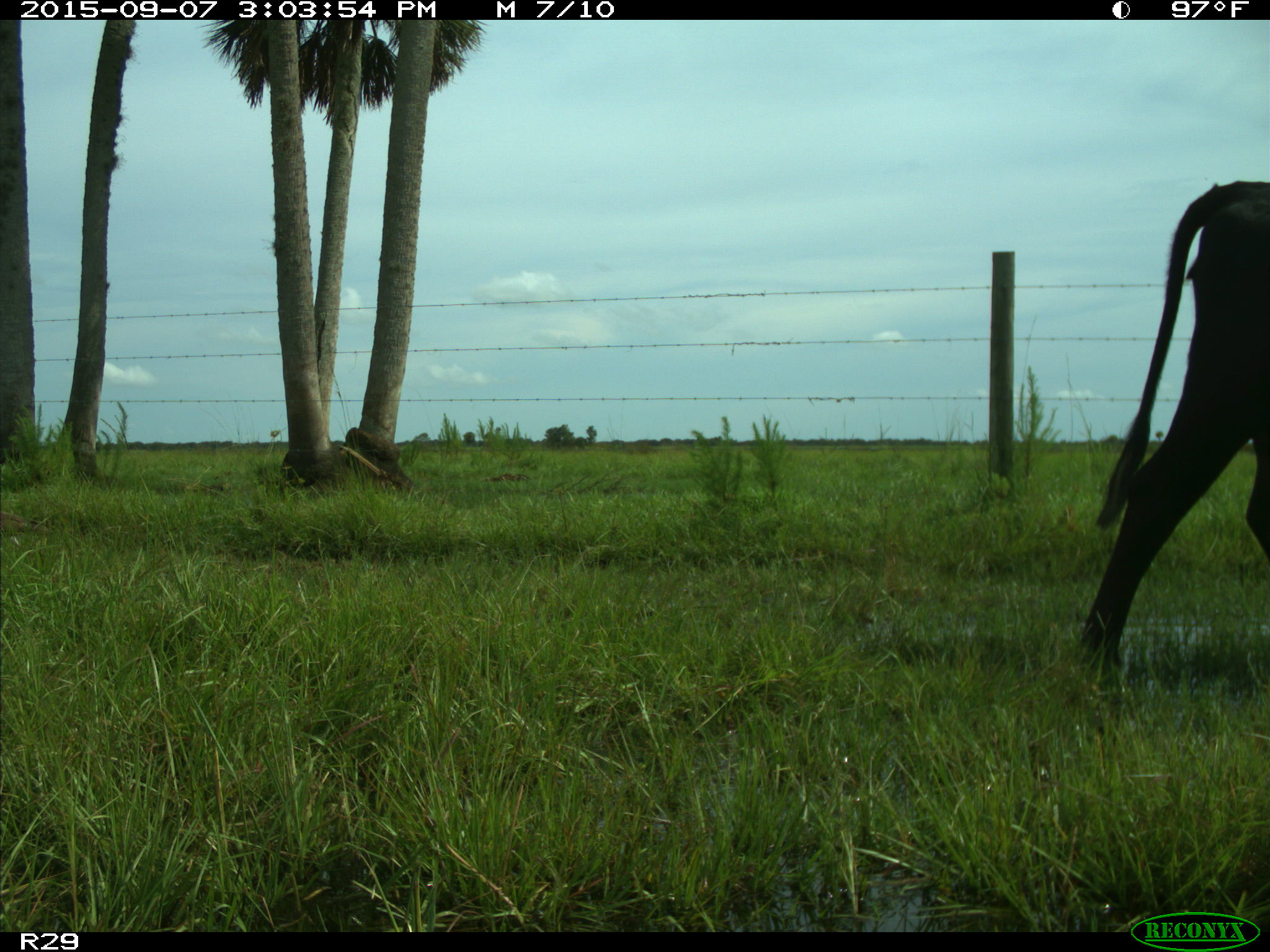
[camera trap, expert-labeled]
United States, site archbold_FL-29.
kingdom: Animalia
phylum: Chordata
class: Mammalia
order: Artiodactyla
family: Bovidae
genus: Bos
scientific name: Bos taurus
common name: domestic cow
Bos taurus (domestic cow).